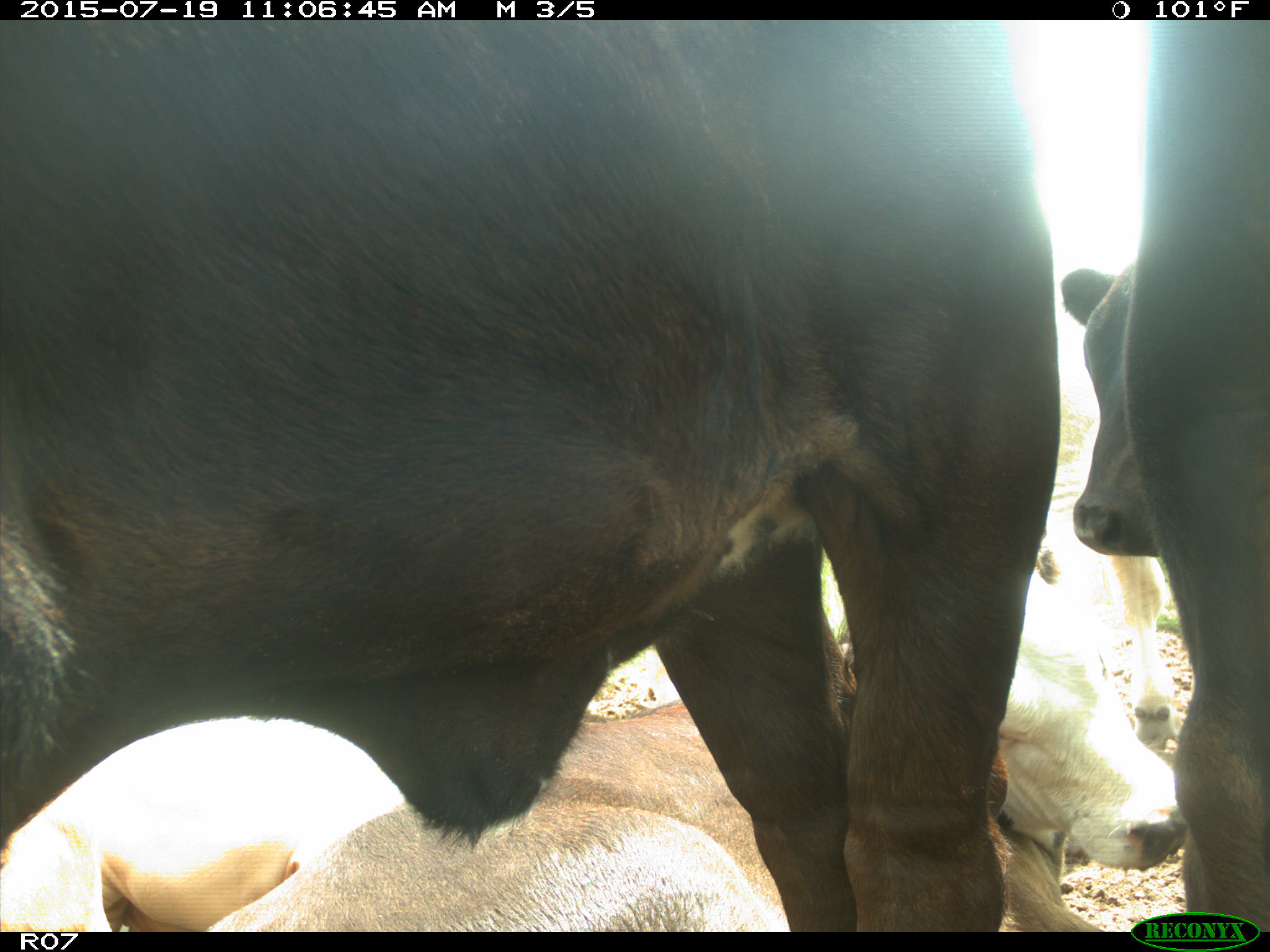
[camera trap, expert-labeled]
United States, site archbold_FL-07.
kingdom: Animalia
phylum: Chordata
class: Mammalia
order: Artiodactyla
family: Bovidae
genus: Bos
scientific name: Bos taurus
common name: domestic cow